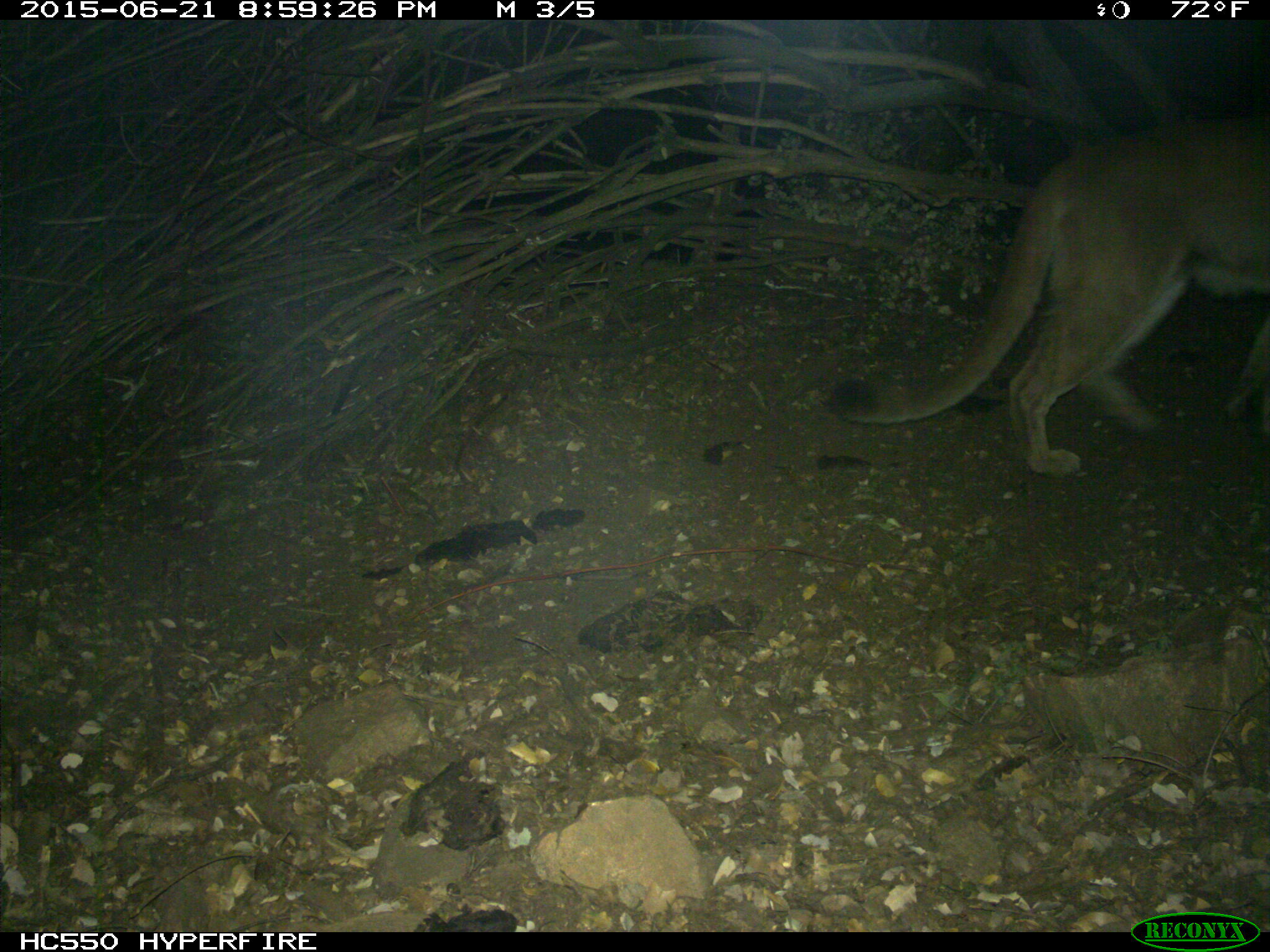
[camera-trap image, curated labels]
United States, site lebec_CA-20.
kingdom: Animalia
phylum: Chordata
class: Mammalia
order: Carnivora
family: Felidae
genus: Puma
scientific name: Puma concolor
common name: mountain lion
Puma concolor (mountain lion).